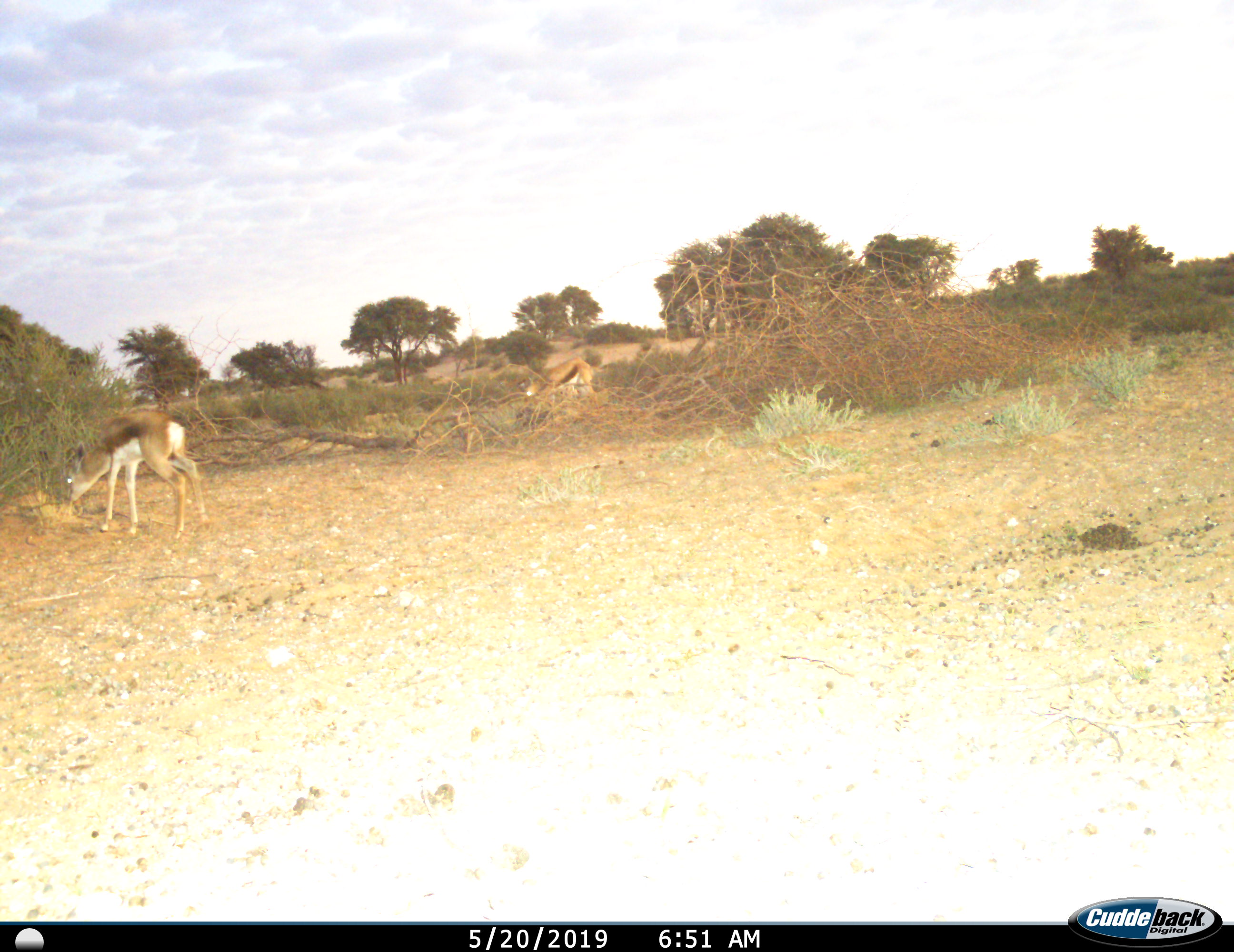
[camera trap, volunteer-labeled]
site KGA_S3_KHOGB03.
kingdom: Animalia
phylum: Chordata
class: Mammalia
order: Artiodactyla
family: Bovidae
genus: Antidorcas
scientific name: Antidorcas marsupialis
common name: springbok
Springbok (Antidorcas marsupialis), count 2. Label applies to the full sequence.